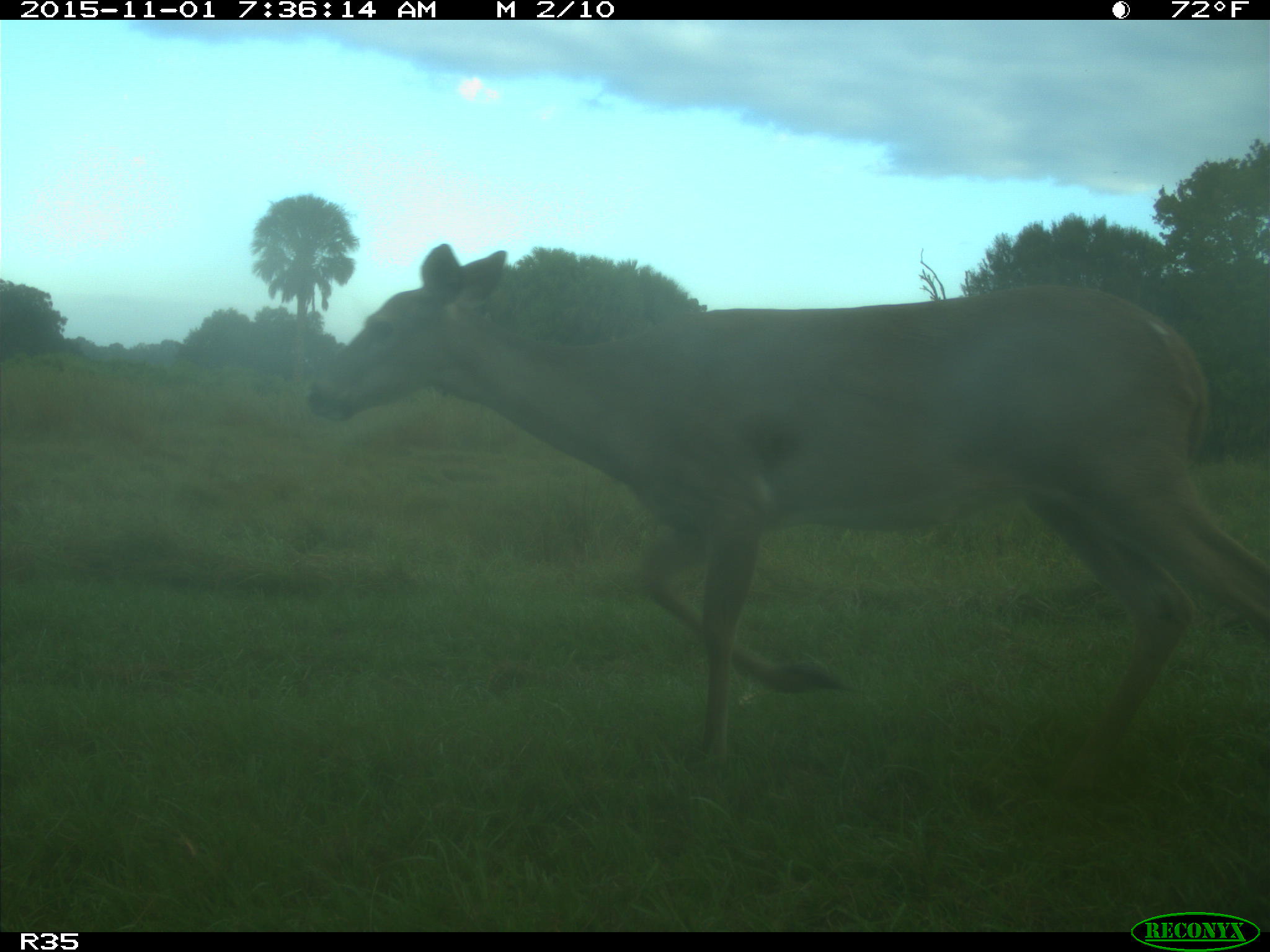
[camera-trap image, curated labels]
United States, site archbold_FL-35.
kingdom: Animalia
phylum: Chordata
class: Mammalia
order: Artiodactyla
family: Cervidae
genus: Odocoileus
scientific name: Odocoileus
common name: deer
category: unidentified deer